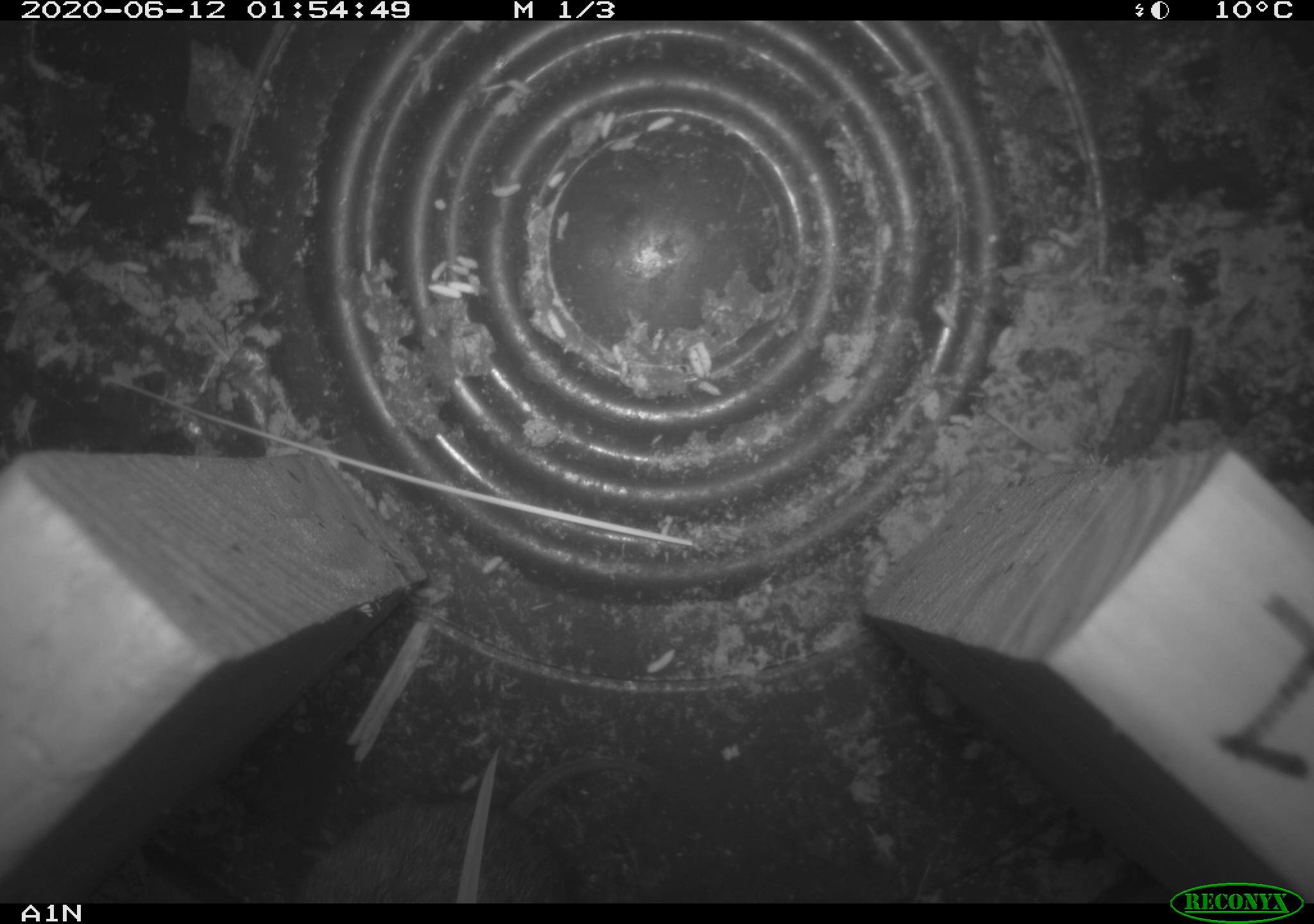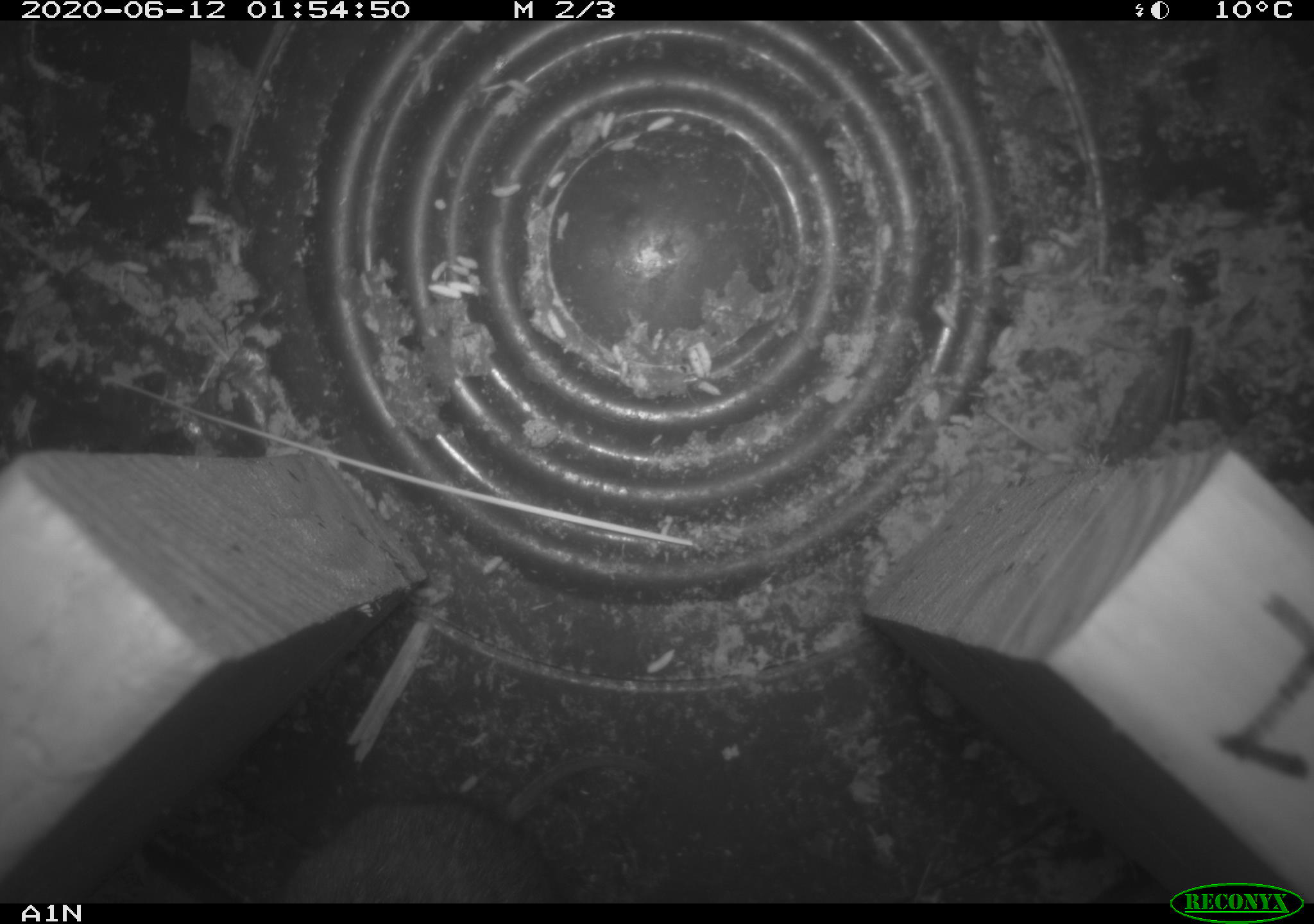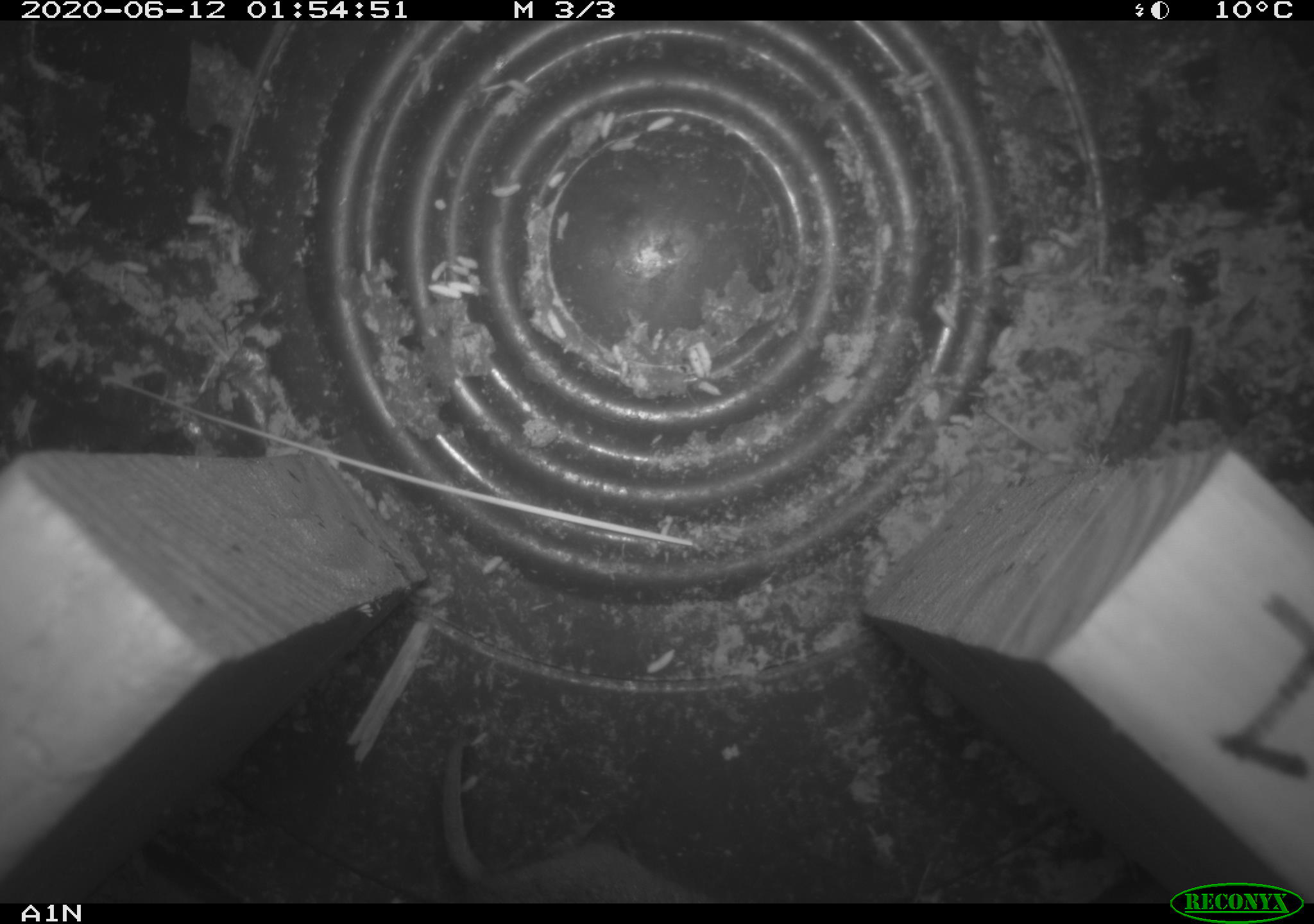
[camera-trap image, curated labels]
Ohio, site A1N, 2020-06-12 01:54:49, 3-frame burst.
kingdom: Animalia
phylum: Chordata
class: Mammalia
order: Rodentia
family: Cricetidae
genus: Microtus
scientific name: Microtus pennsylvanicus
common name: meadow vole